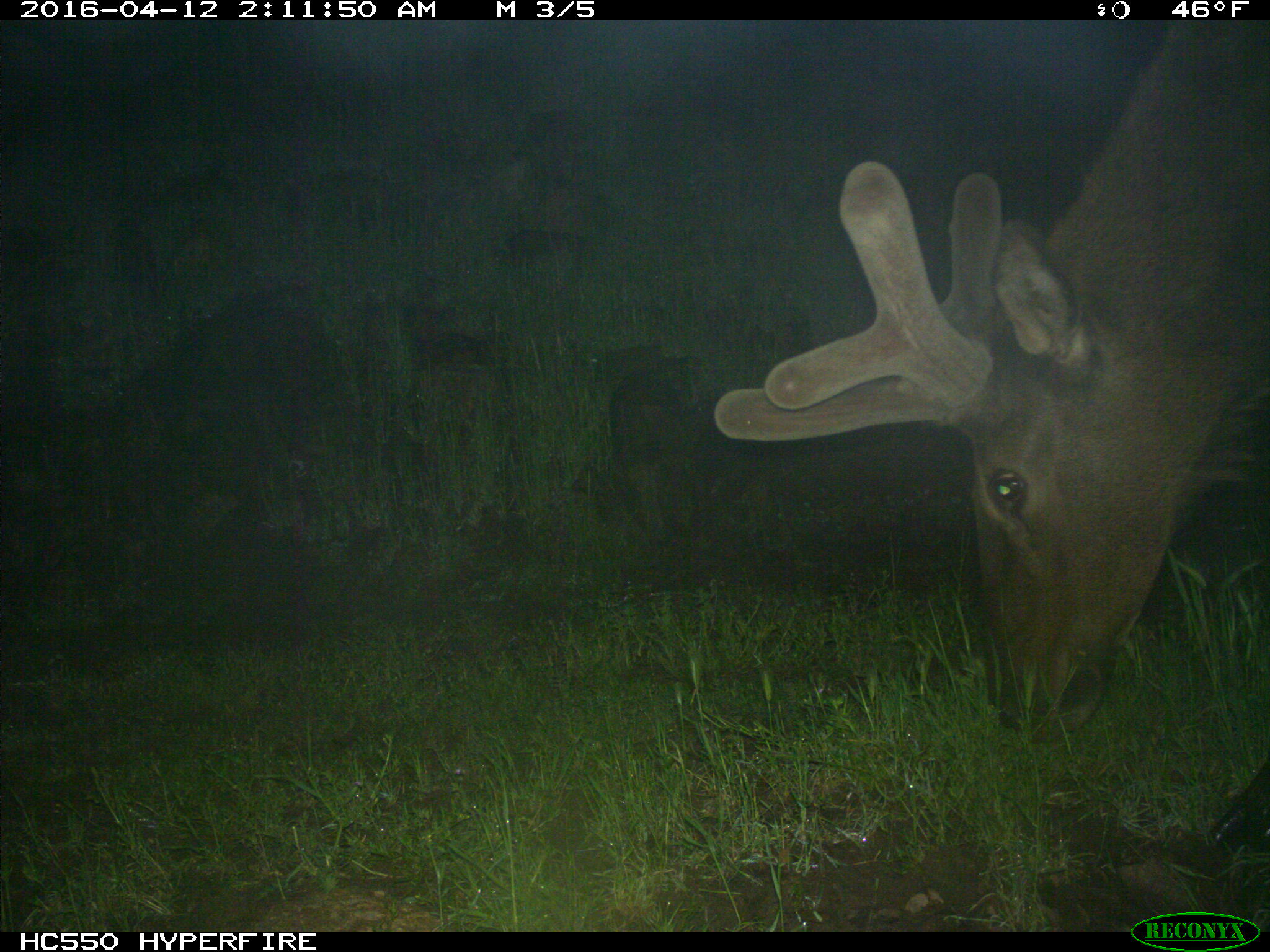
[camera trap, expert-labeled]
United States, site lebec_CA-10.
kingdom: Animalia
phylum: Chordata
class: Mammalia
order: Artiodactyla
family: Cervidae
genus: Cervus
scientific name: Cervus canadensis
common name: elk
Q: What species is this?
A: Cervus canadensis (elk).